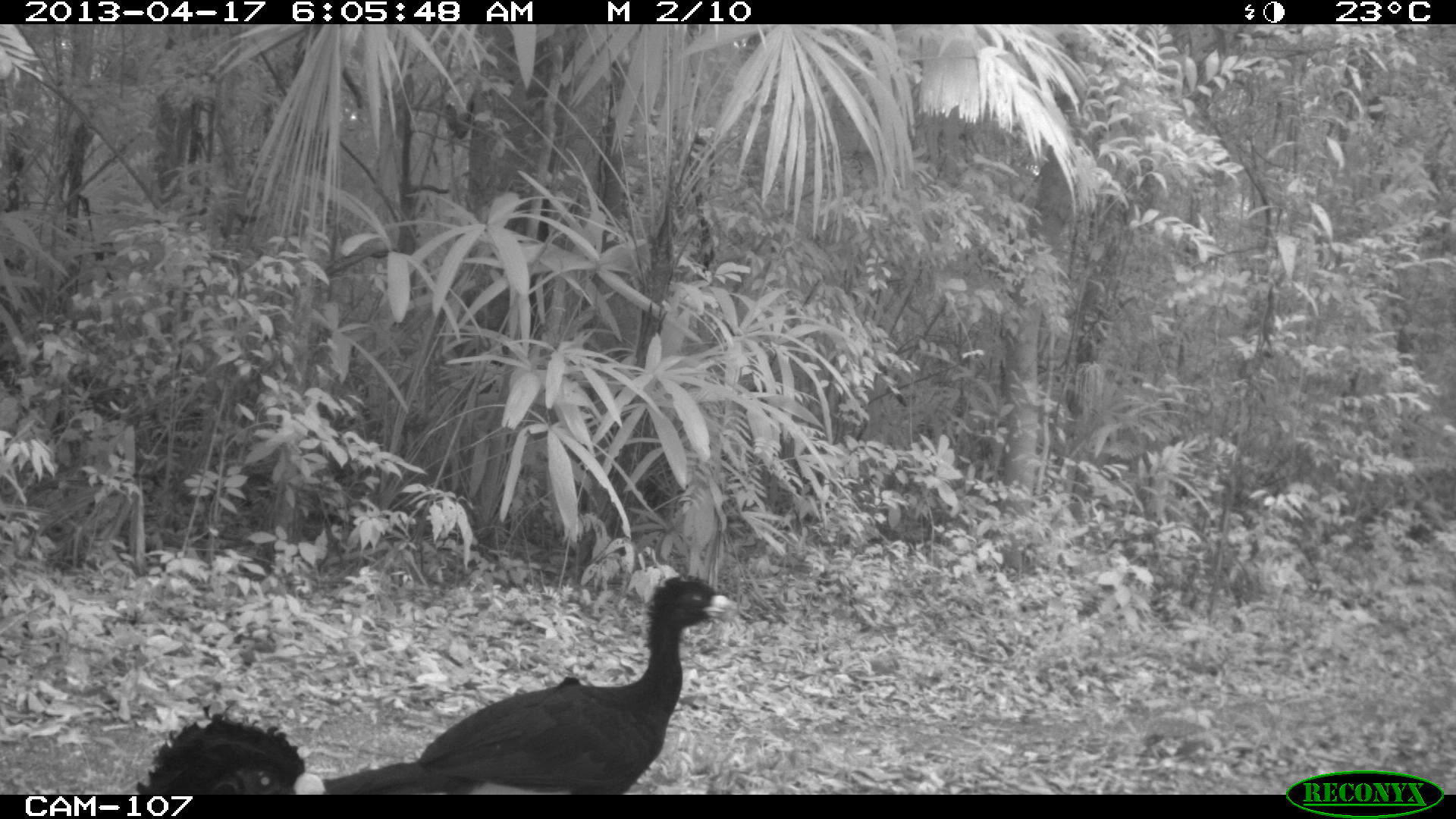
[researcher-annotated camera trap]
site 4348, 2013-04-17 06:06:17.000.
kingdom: Animalia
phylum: Chordata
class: Aves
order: Galliformes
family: Cracidae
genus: Crax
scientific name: Crax rubra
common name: great curassow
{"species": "Crax rubra (great curassow)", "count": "3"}